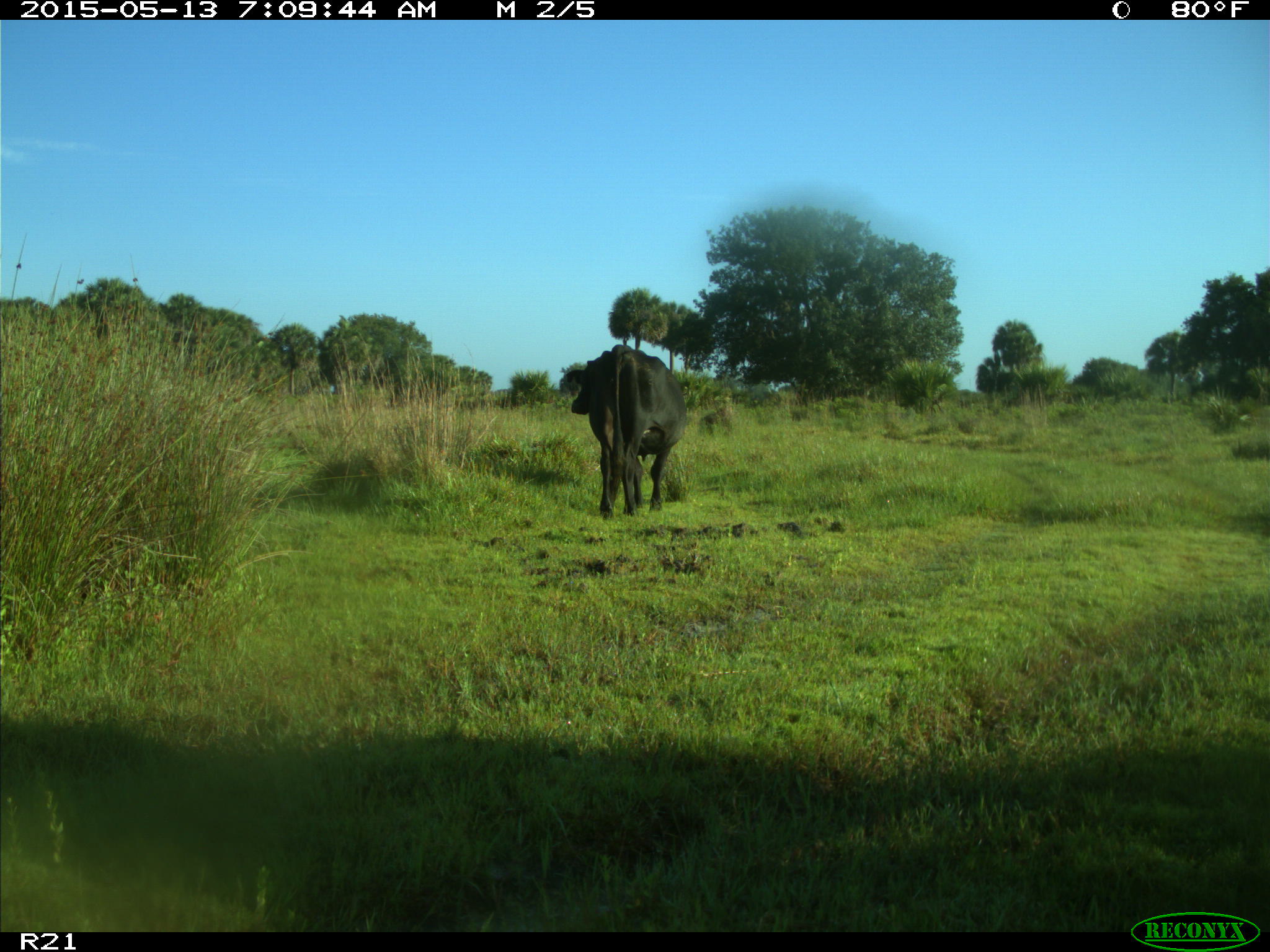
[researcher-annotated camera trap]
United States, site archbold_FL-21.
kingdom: Animalia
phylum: Chordata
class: Mammalia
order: Artiodactyla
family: Bovidae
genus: Bos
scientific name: Bos taurus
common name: domestic cow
Bos taurus (domestic cow).